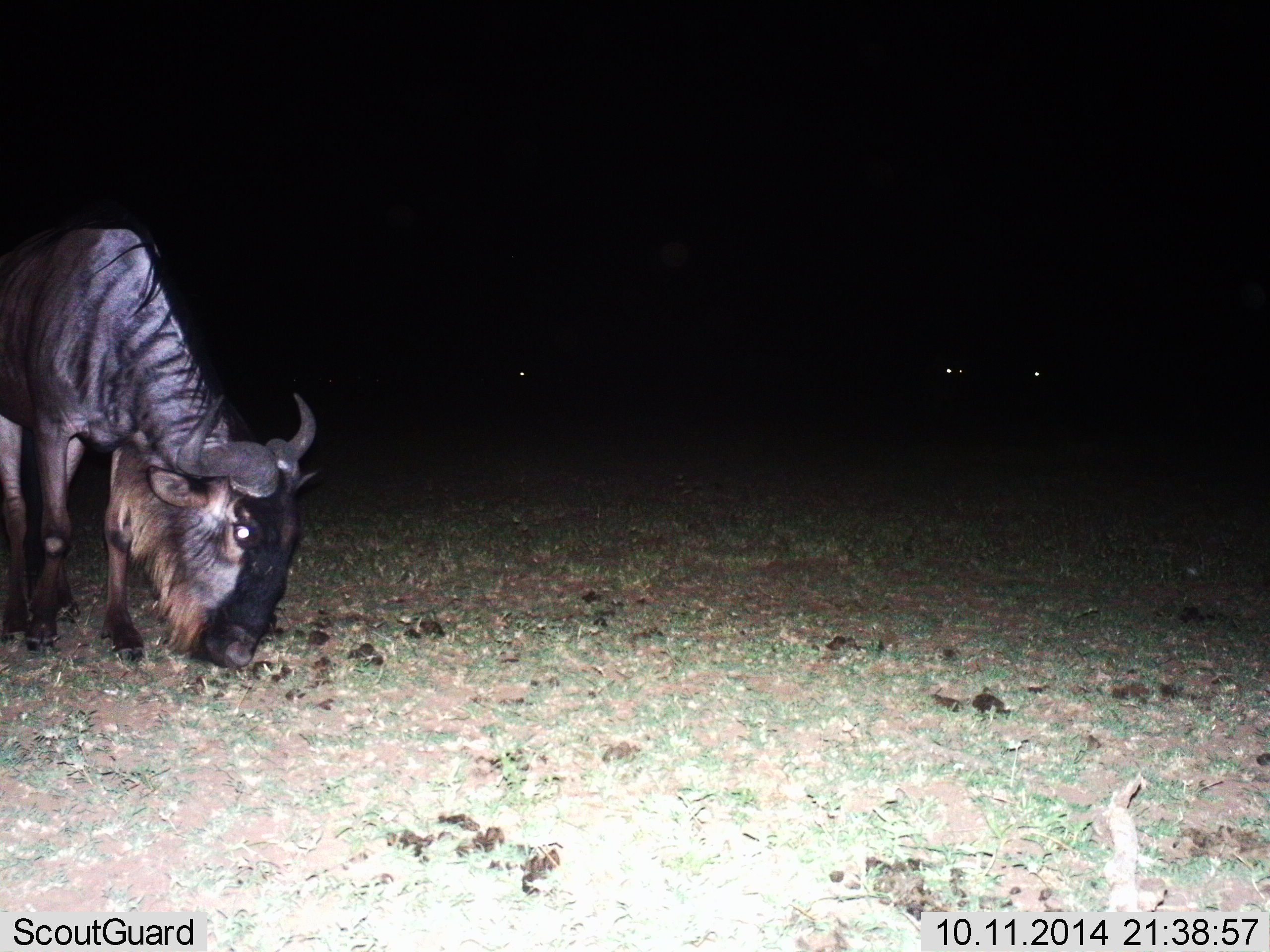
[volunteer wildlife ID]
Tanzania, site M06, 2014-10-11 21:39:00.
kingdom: Animalia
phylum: Chordata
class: Mammalia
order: Artiodactyla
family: Bovidae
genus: Connochaetes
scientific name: Connochaetes taurinus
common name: blue wildebeest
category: wildebeest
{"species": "wildebeest (blue wildebeest) (Connochaetes taurinus)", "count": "1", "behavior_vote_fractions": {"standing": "10%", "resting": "0%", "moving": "10%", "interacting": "0%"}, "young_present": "0%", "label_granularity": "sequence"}